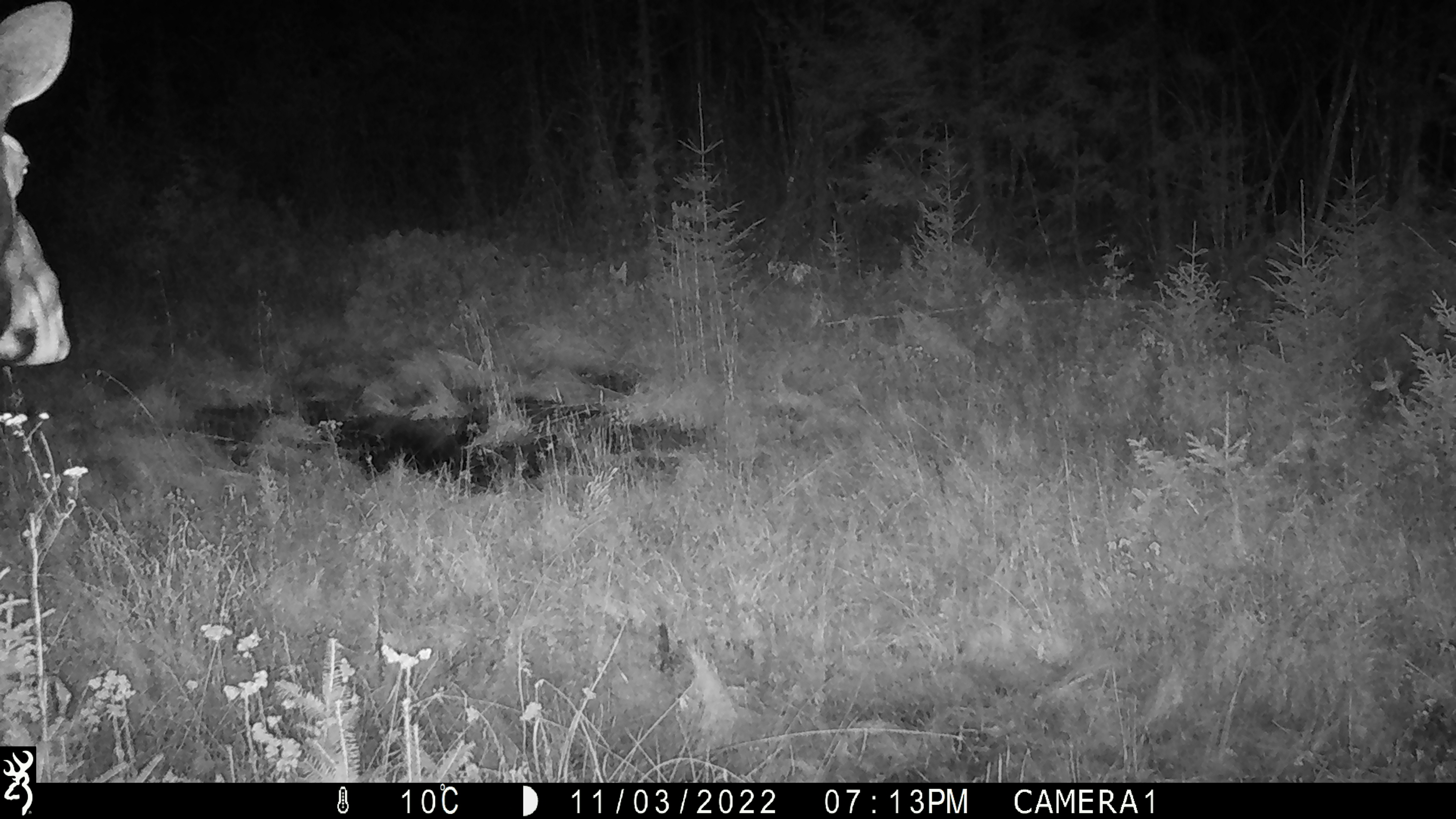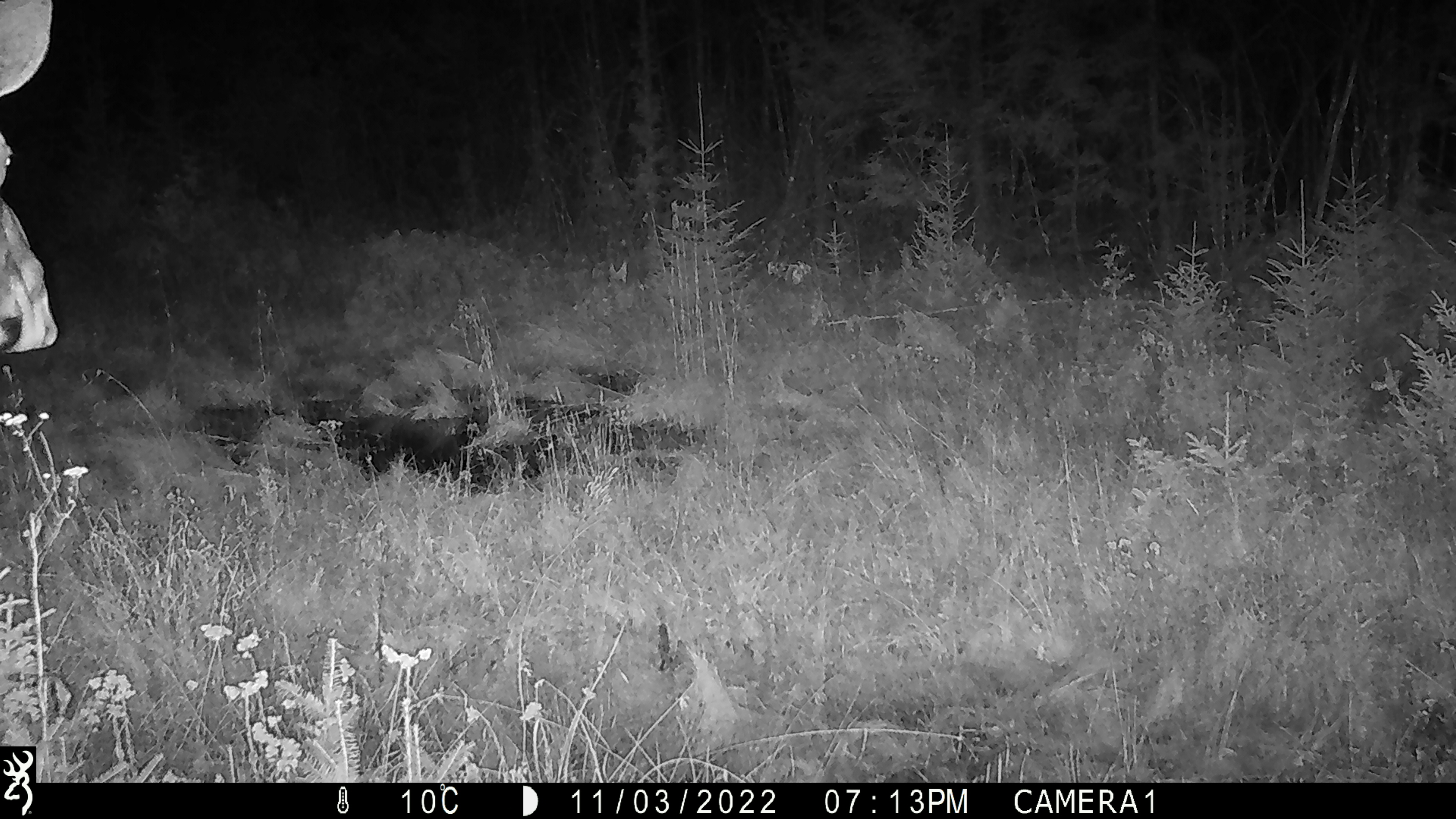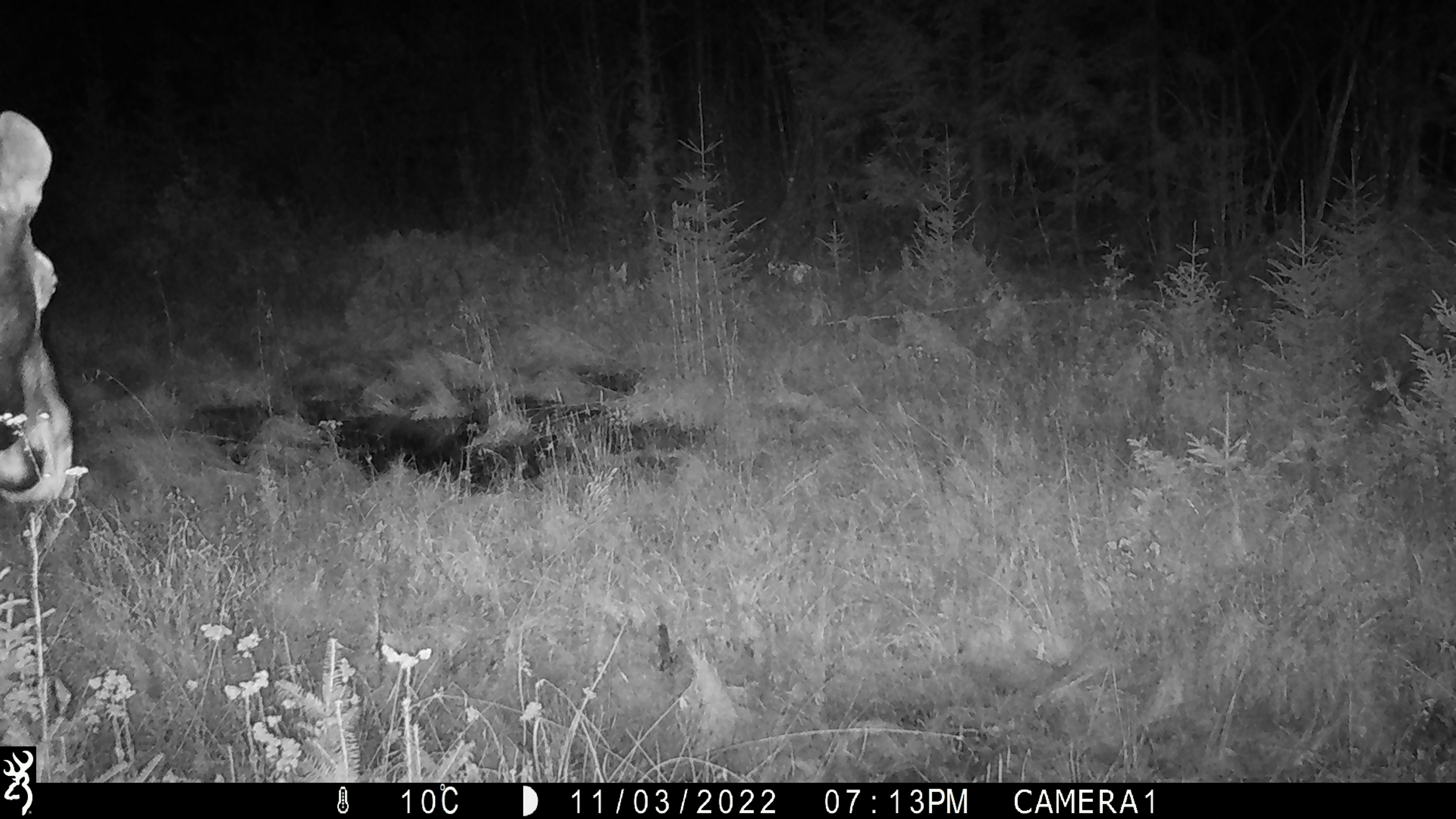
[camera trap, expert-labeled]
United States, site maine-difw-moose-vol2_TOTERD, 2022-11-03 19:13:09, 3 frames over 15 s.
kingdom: Animalia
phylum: Chordata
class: Mammalia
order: Artiodactyla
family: Cervidae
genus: Alces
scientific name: Alces alces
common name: moose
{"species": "moose (Alces alces)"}